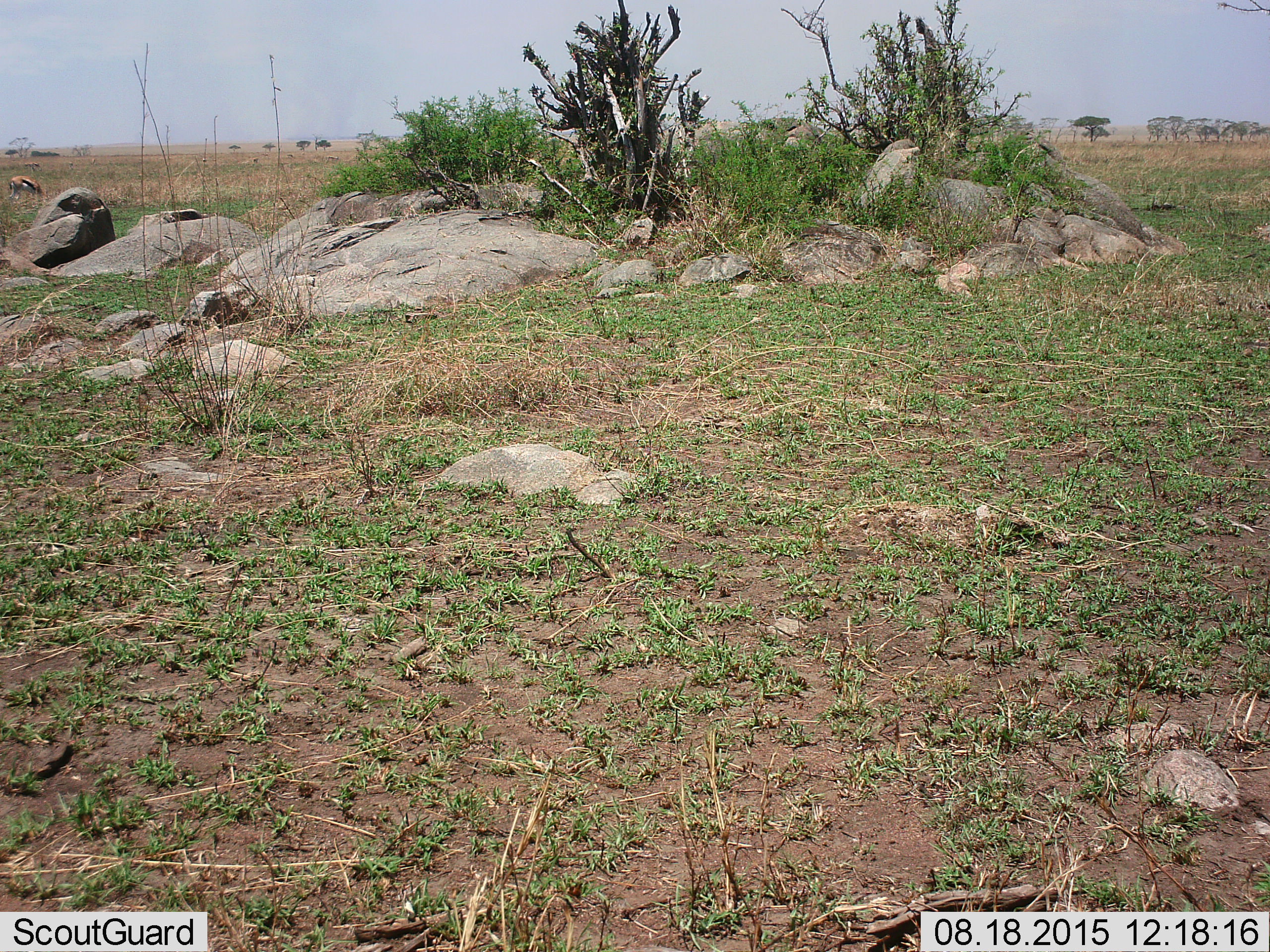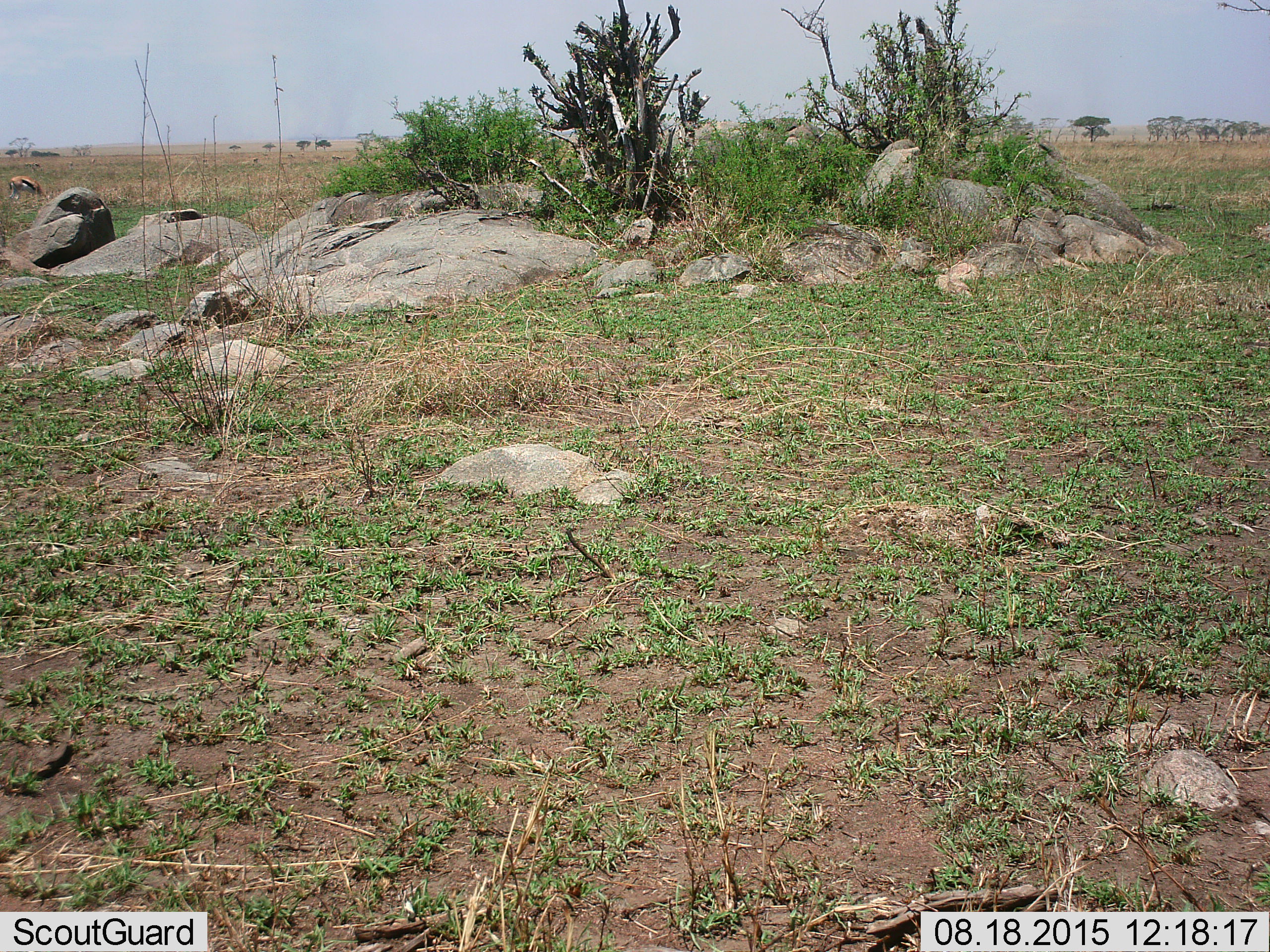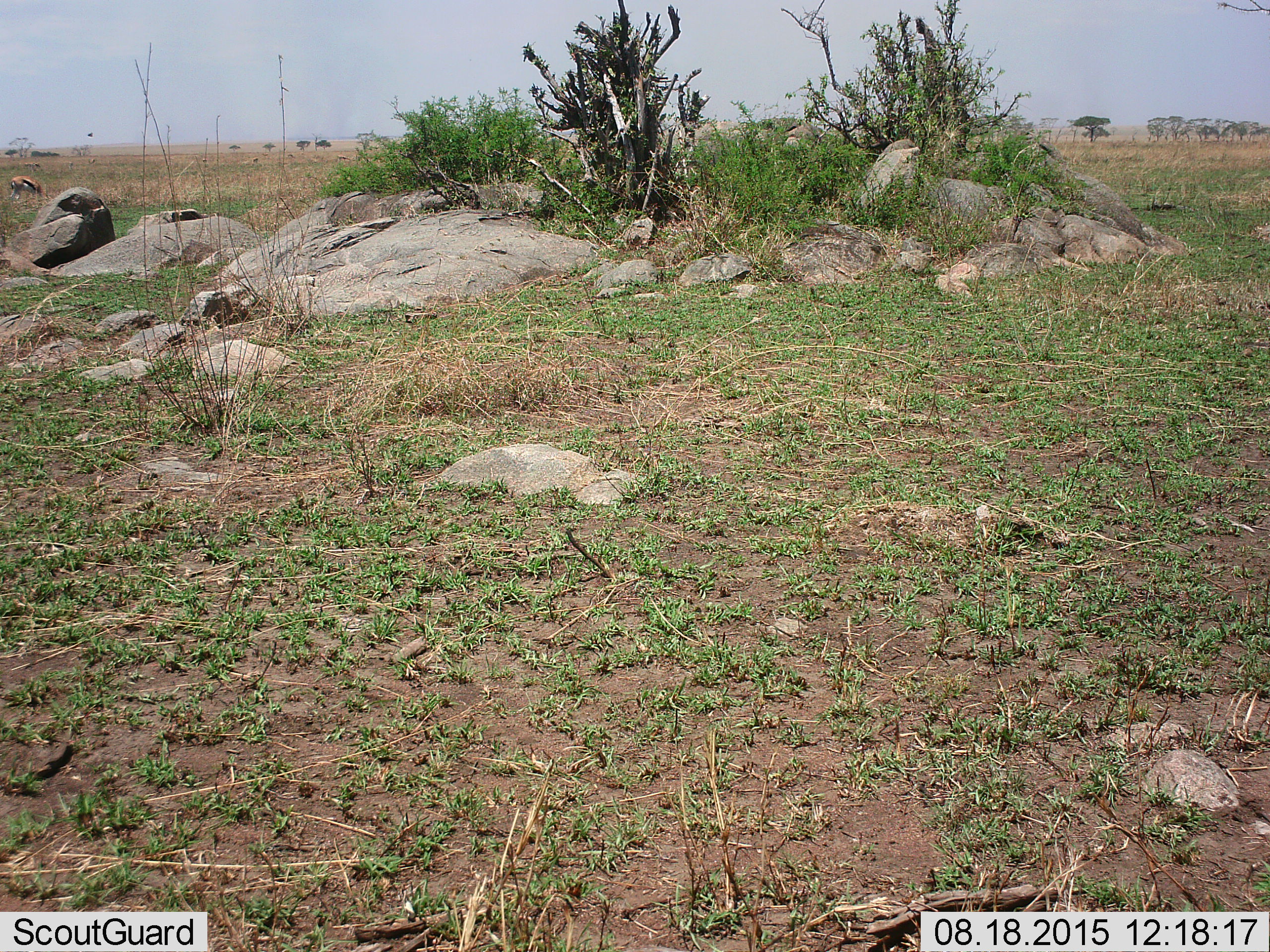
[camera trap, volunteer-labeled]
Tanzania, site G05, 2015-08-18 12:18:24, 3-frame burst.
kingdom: Animalia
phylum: Chordata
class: Mammalia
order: Artiodactyla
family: Bovidae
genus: Eudorcas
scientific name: Eudorcas thomsonii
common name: thomson's gazelle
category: gazellethomsons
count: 1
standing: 25%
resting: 6%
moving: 12%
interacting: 0%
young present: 0%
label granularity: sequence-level